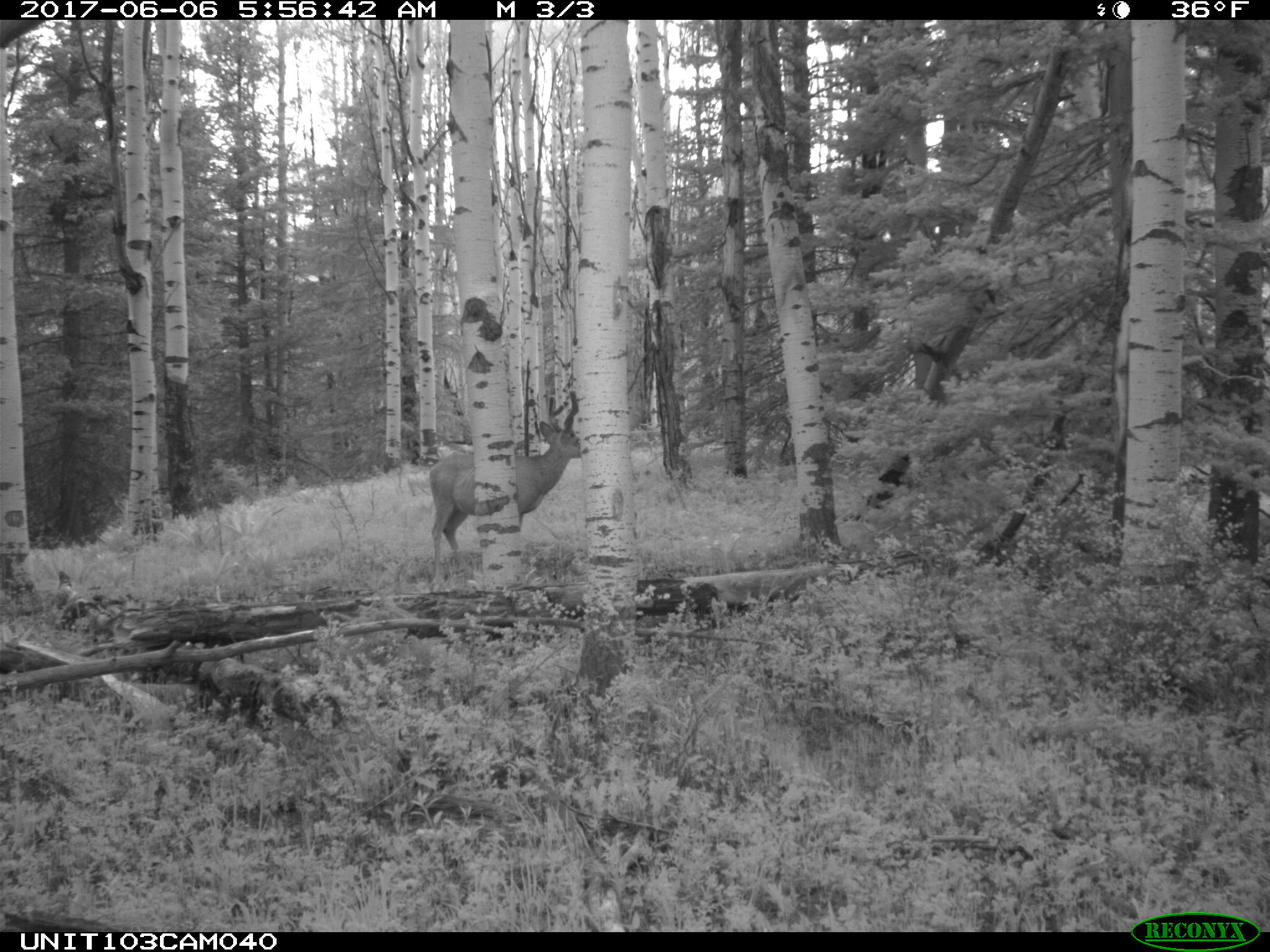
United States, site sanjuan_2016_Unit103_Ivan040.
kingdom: Animalia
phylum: Chordata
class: Mammalia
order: Artiodactyla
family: Cervidae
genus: Odocoileus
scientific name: Odocoileus hemionus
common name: mule deer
Odocoileus hemionus (mule deer).